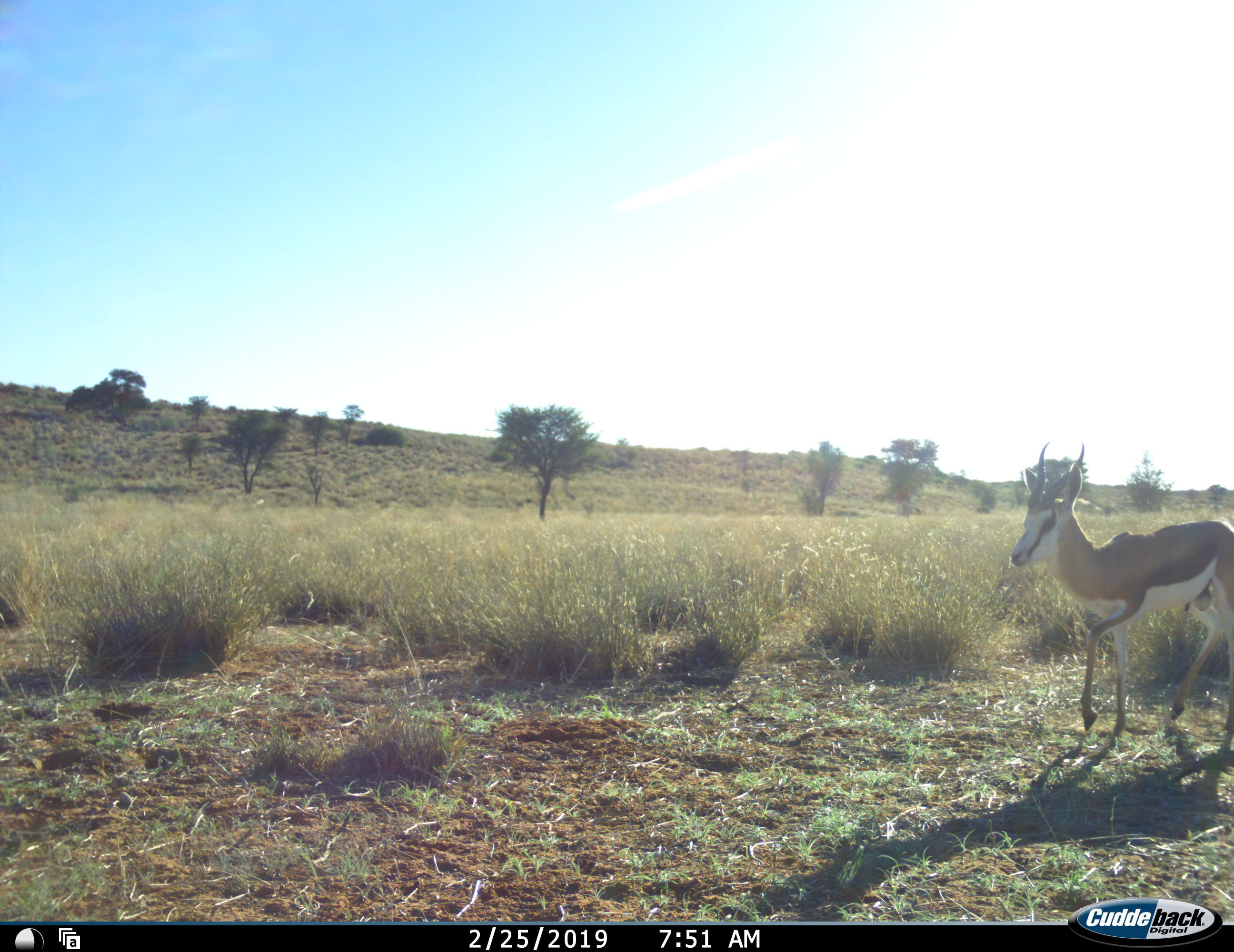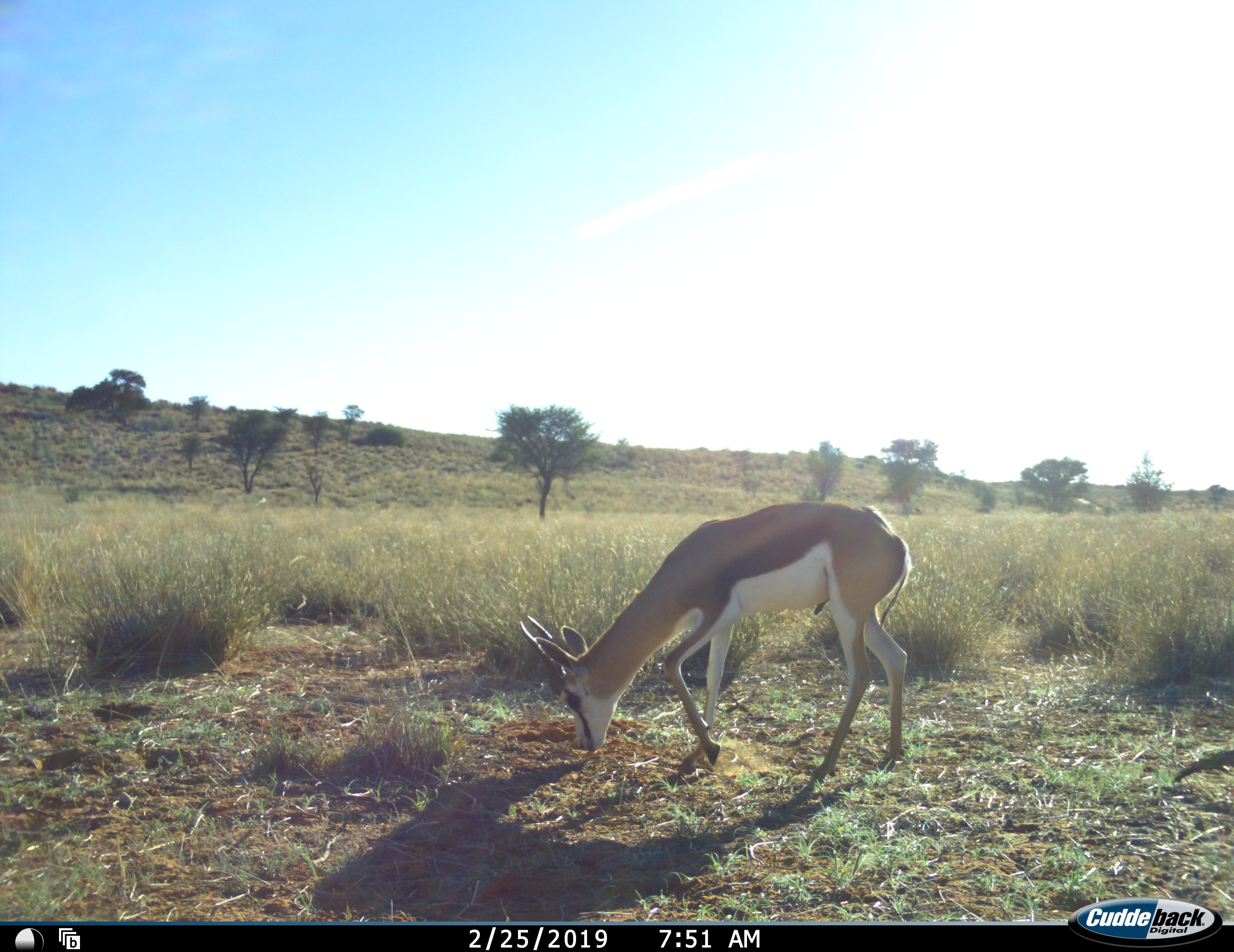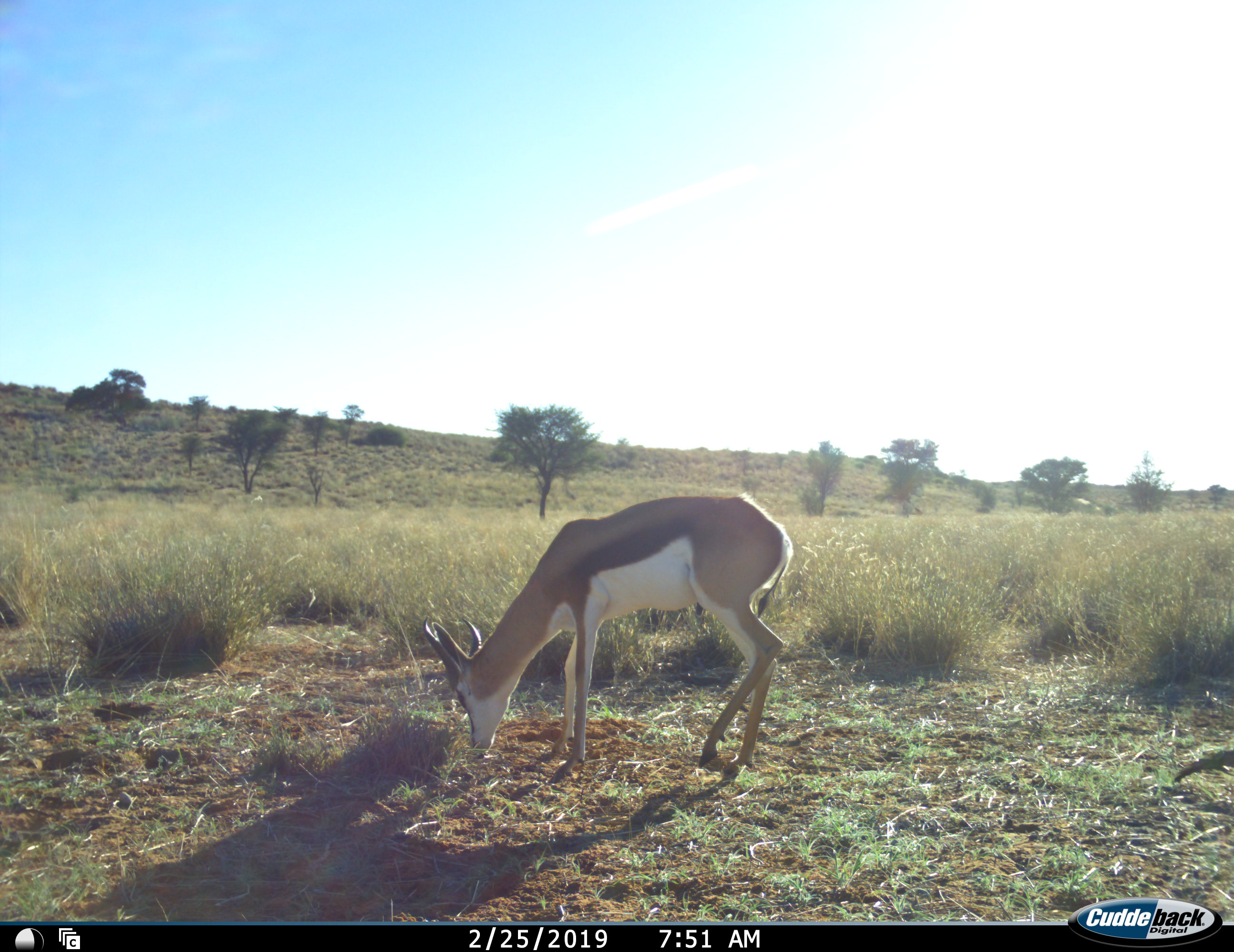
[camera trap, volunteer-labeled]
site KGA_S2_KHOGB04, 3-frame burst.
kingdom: Animalia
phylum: Chordata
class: Mammalia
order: Artiodactyla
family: Bovidae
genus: Antidorcas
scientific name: Antidorcas marsupialis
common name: springbok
Springbok (Antidorcas marsupialis), count 1. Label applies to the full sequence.